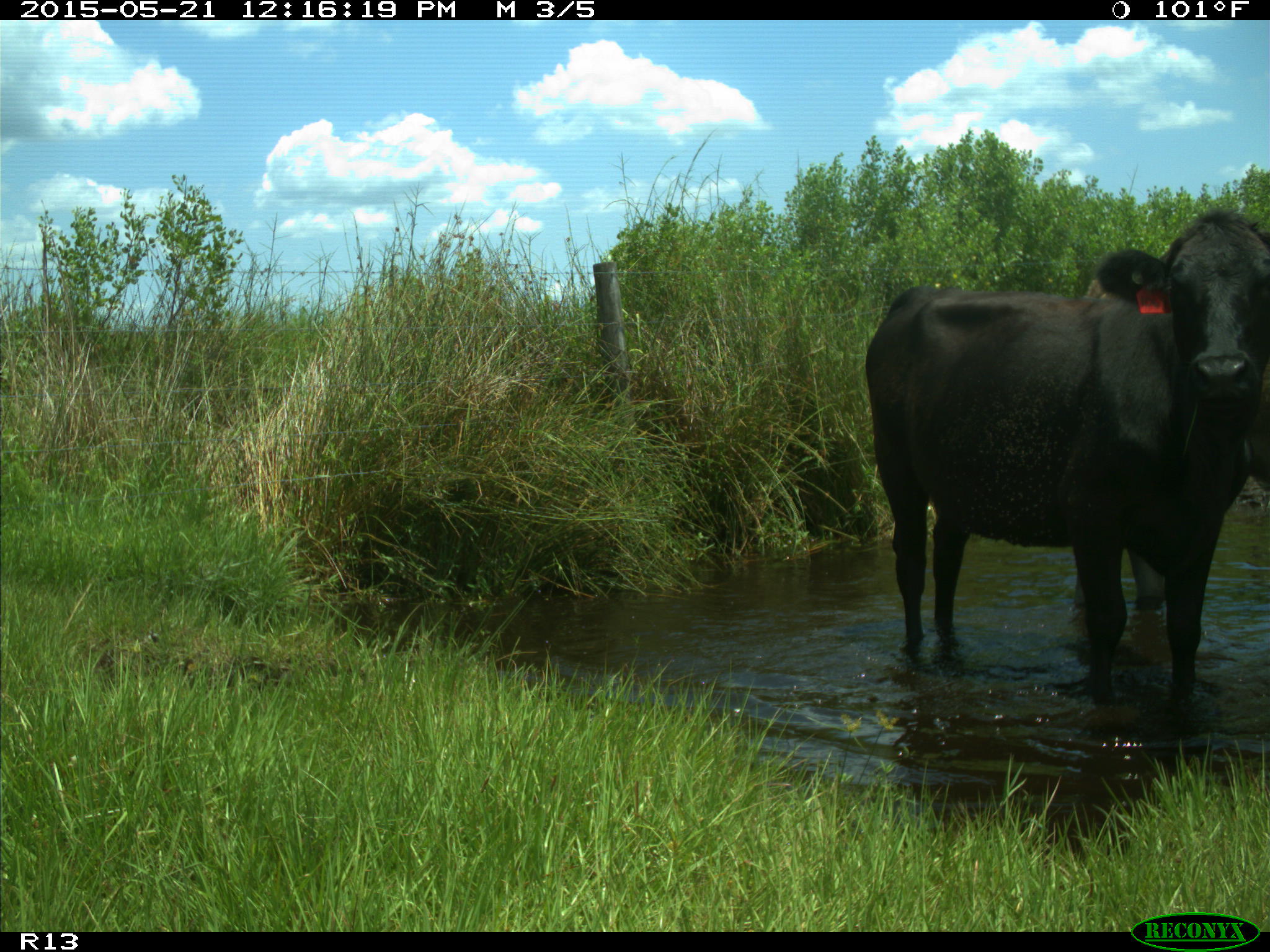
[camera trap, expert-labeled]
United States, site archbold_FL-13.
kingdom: Animalia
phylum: Chordata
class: Mammalia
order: Artiodactyla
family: Bovidae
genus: Bos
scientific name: Bos taurus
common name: domestic cow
Bos taurus (domestic cow).